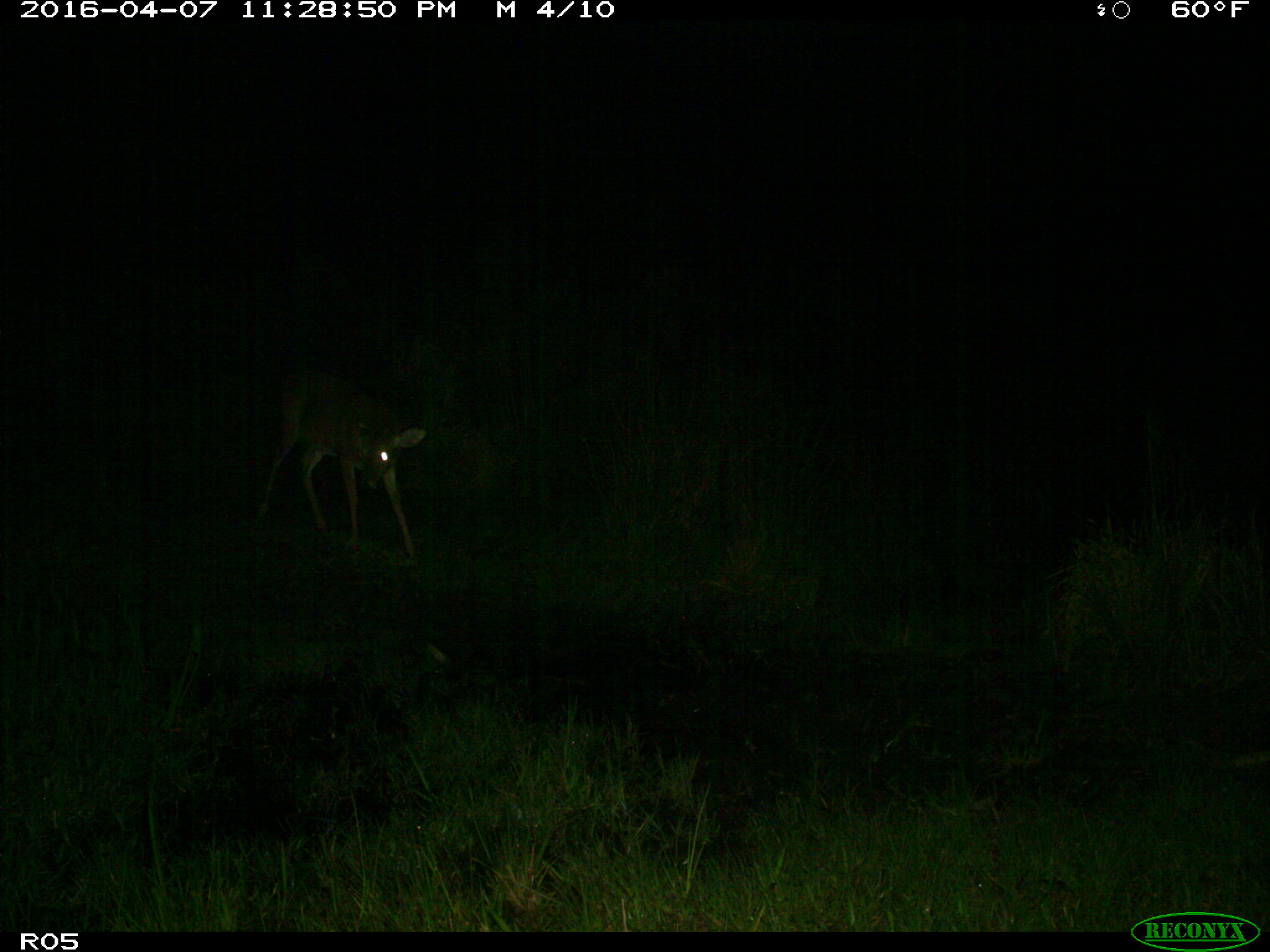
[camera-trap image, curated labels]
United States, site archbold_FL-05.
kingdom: Animalia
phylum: Chordata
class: Mammalia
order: Artiodactyla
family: Cervidae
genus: Odocoileus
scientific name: Odocoileus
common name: deer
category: unidentified deer